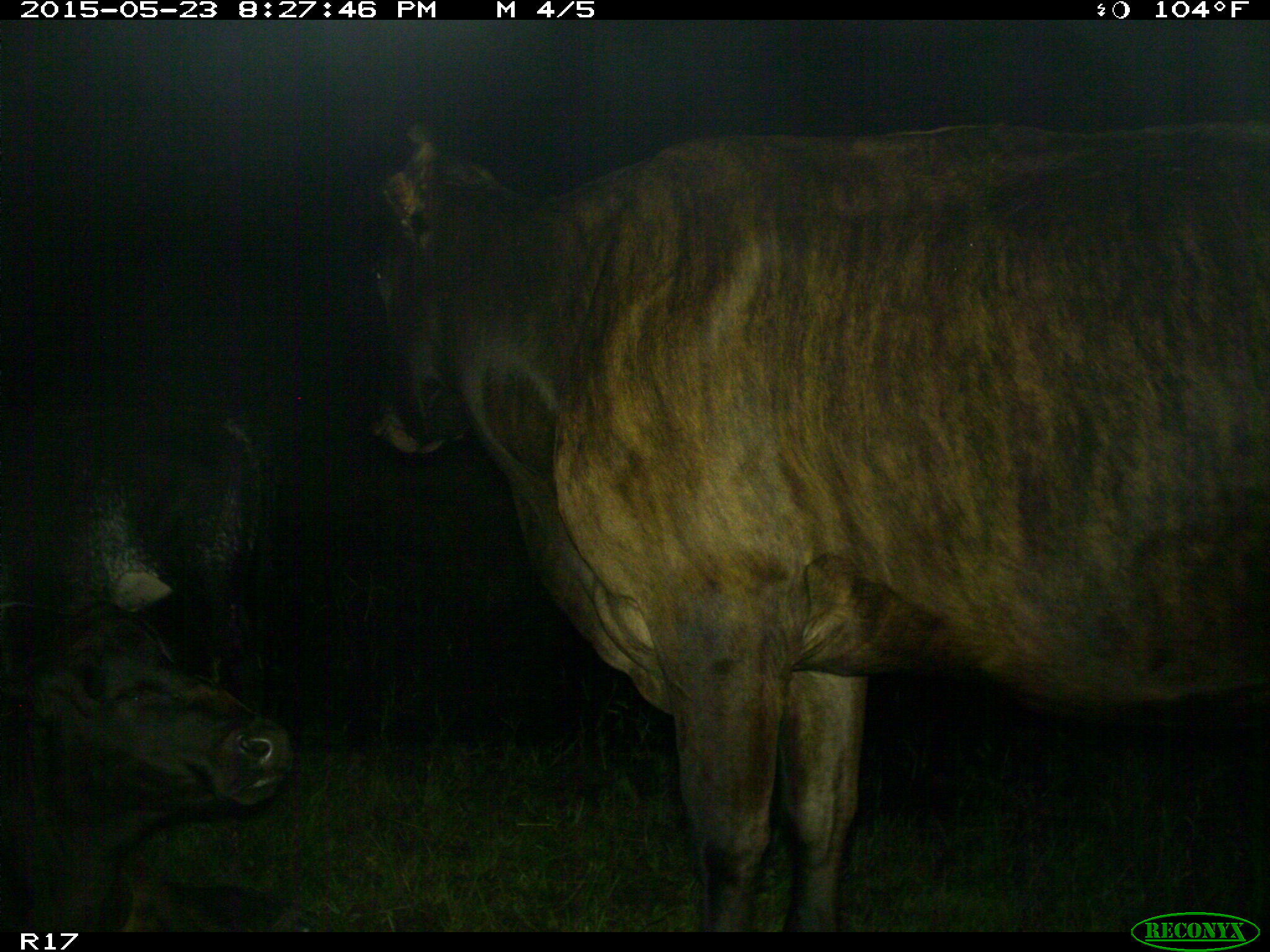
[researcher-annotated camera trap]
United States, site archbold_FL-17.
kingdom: Animalia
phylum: Chordata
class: Mammalia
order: Artiodactyla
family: Bovidae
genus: Bos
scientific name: Bos taurus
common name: domestic cow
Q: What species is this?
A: Bos taurus (domestic cow).